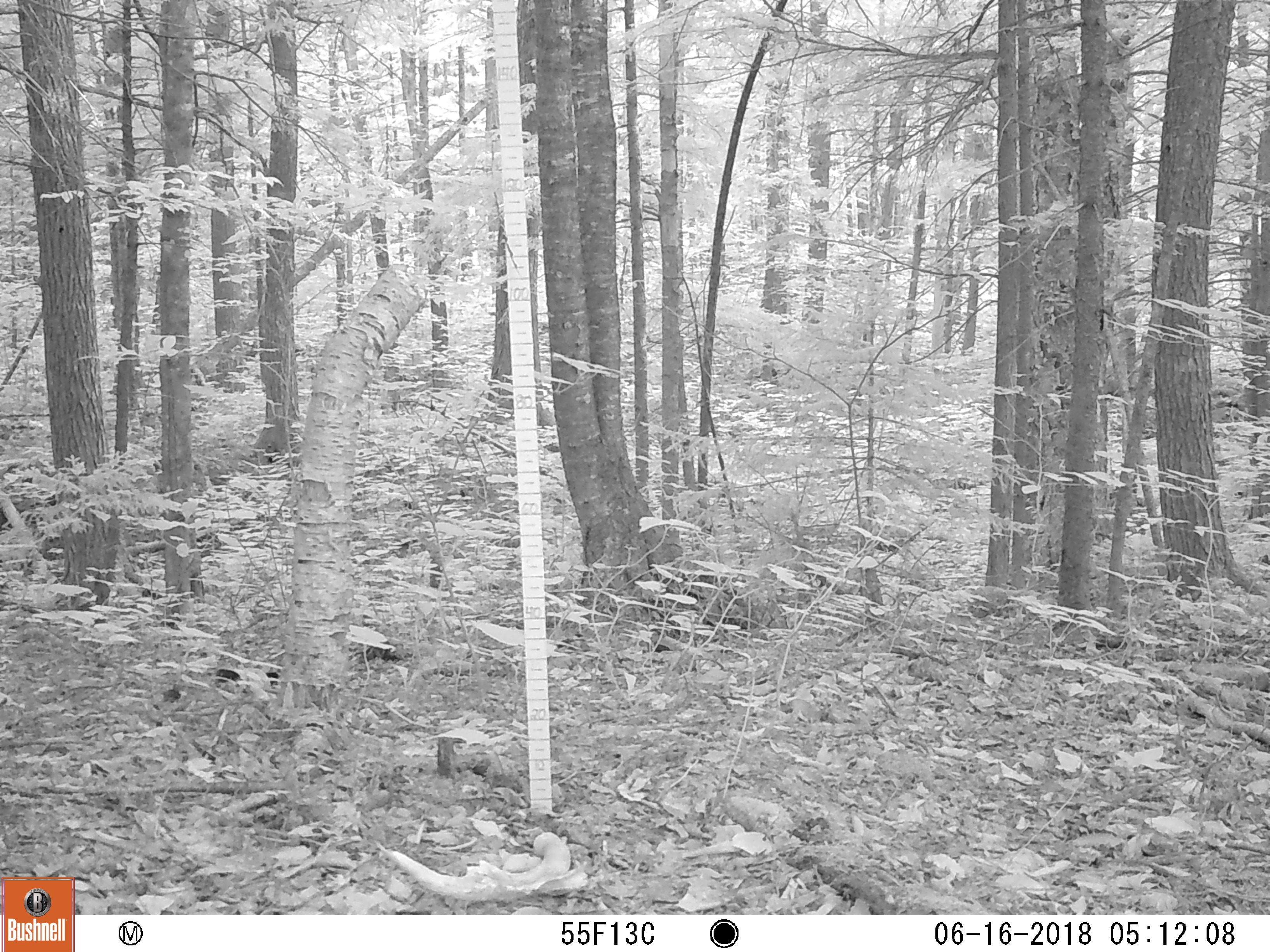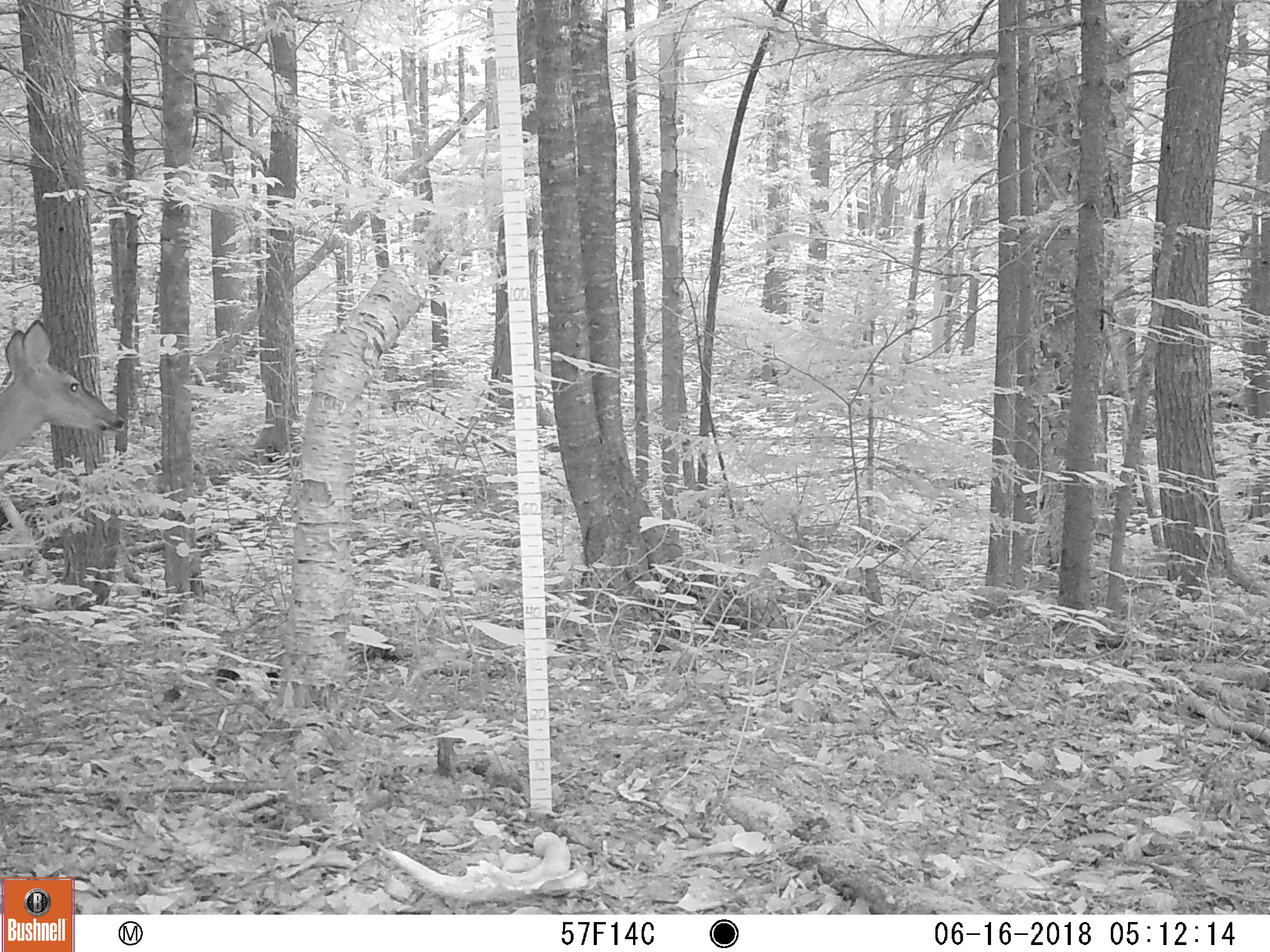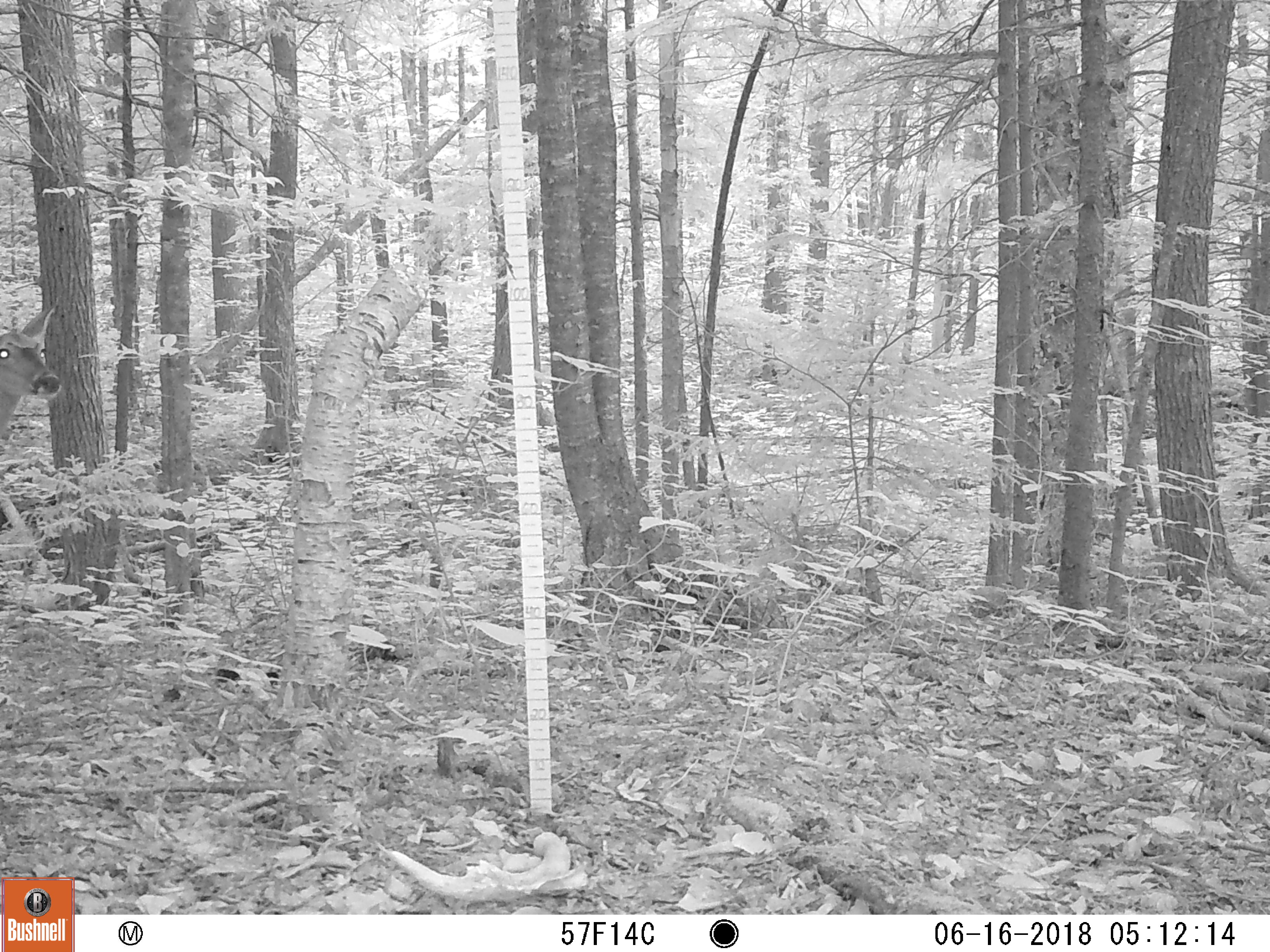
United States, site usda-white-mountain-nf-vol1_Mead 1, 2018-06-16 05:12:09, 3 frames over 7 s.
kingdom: Animalia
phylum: Chordata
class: Mammalia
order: Artiodactyla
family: Cervidae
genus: Odocoileus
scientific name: Odocoileus virginianus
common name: white-tailed deer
White-tailed deer (Odocoileus virginianus).